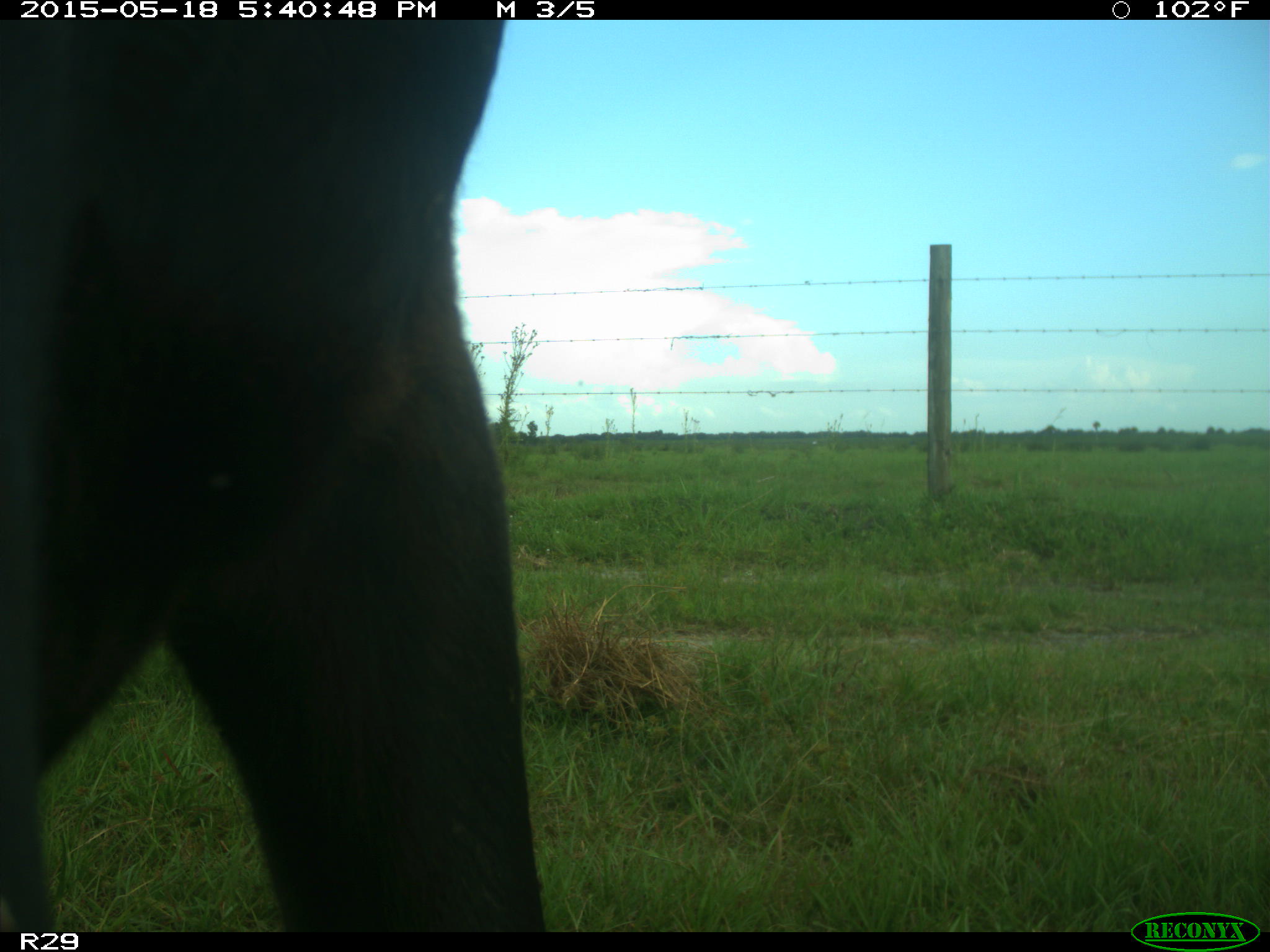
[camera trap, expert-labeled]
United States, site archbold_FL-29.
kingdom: Animalia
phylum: Chordata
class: Mammalia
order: Artiodactyla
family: Bovidae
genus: Bos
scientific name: Bos taurus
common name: domestic cow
Bos taurus (domestic cow).